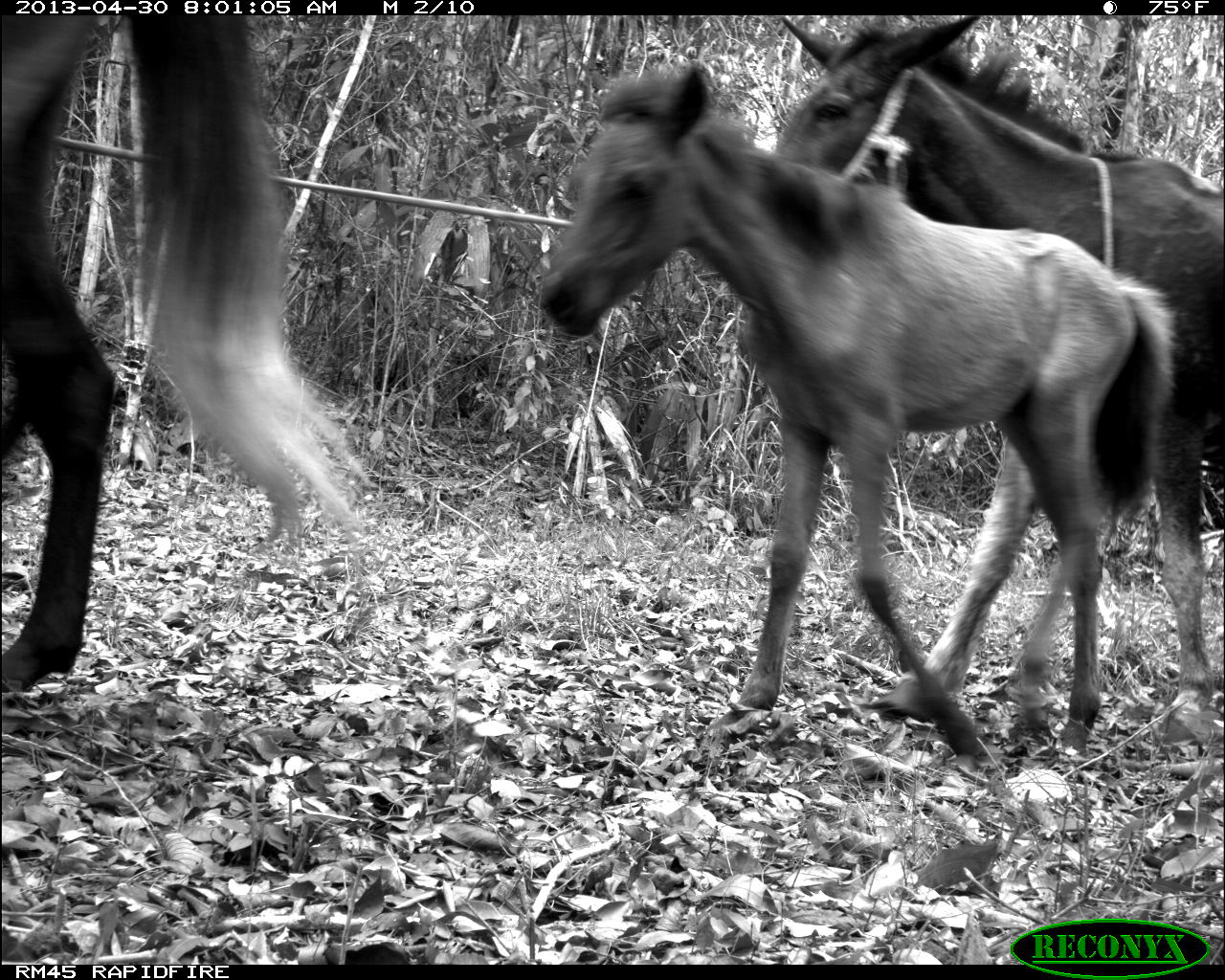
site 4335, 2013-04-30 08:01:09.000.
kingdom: Animalia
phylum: Chordata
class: Mammalia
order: Perissodactyla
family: Equidae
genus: Equus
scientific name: Equus ferus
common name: wild horse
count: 4